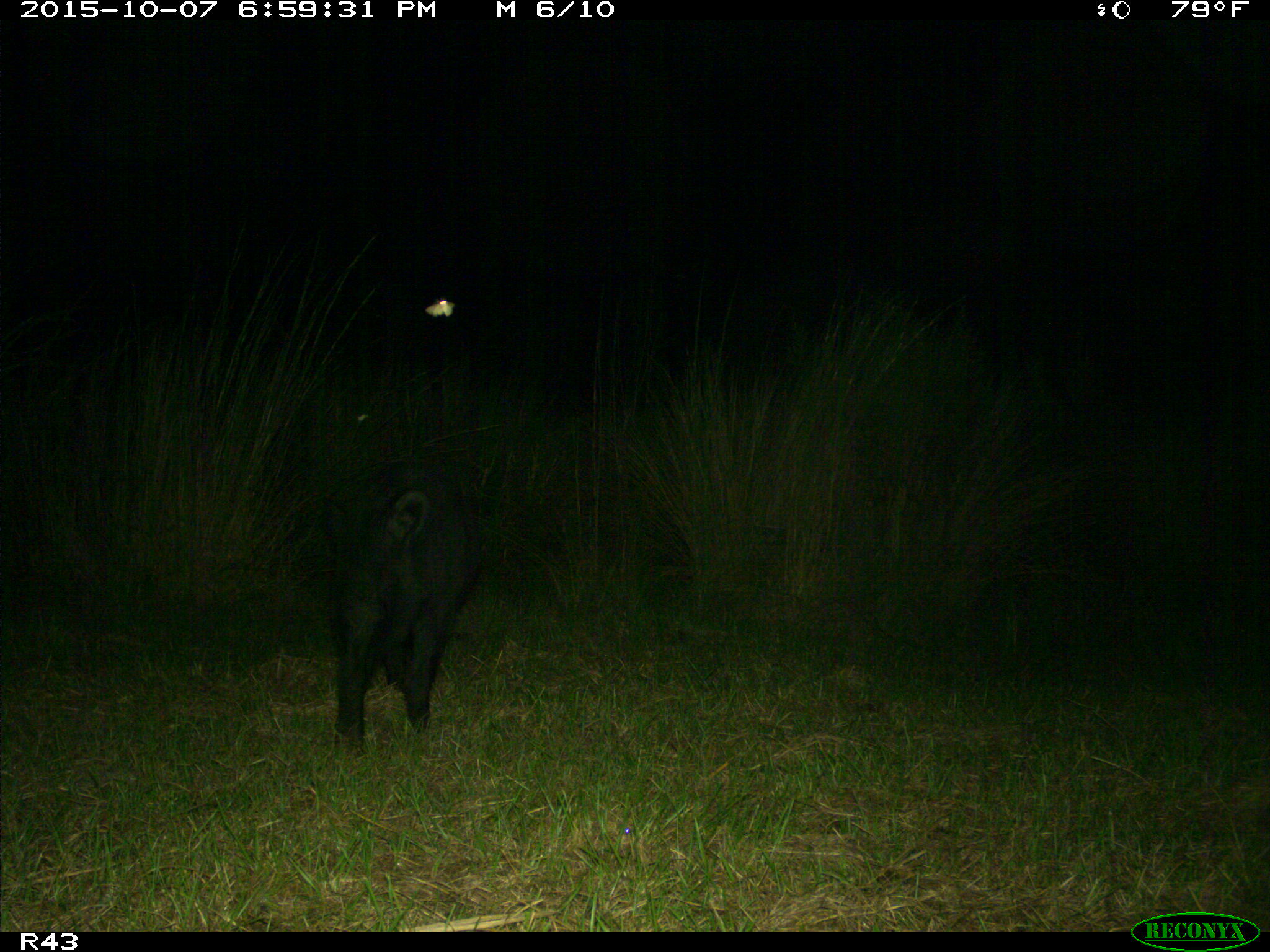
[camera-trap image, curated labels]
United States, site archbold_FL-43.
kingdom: Animalia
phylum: Chordata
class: Mammalia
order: Artiodactyla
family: Suidae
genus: Sus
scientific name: Sus scrofa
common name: wild boar